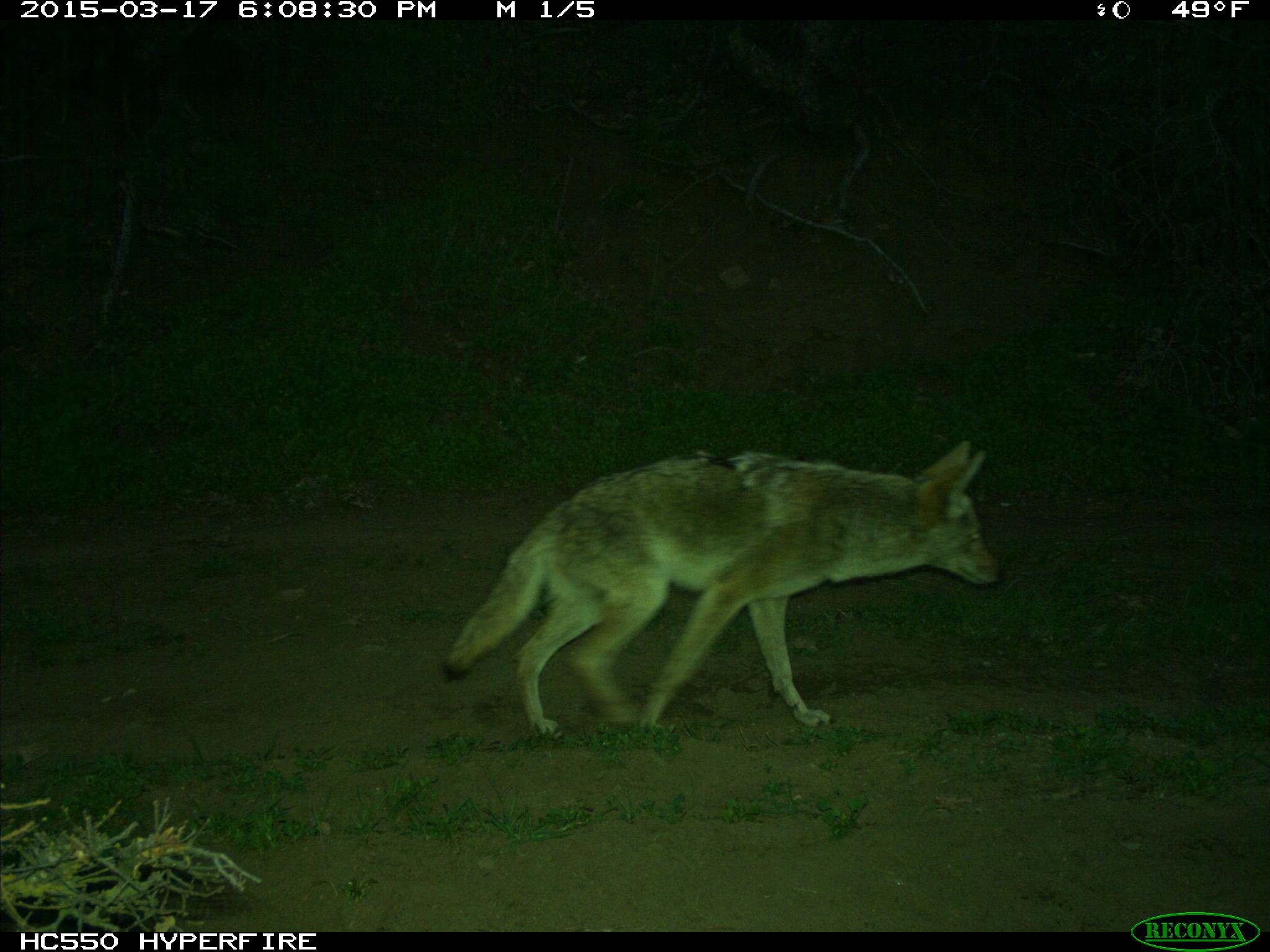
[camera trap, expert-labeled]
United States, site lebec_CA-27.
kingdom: Animalia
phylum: Chordata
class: Mammalia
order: Carnivora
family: Canidae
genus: Canis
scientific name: Canis latrans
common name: coyote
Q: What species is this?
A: Canis latrans (coyote).